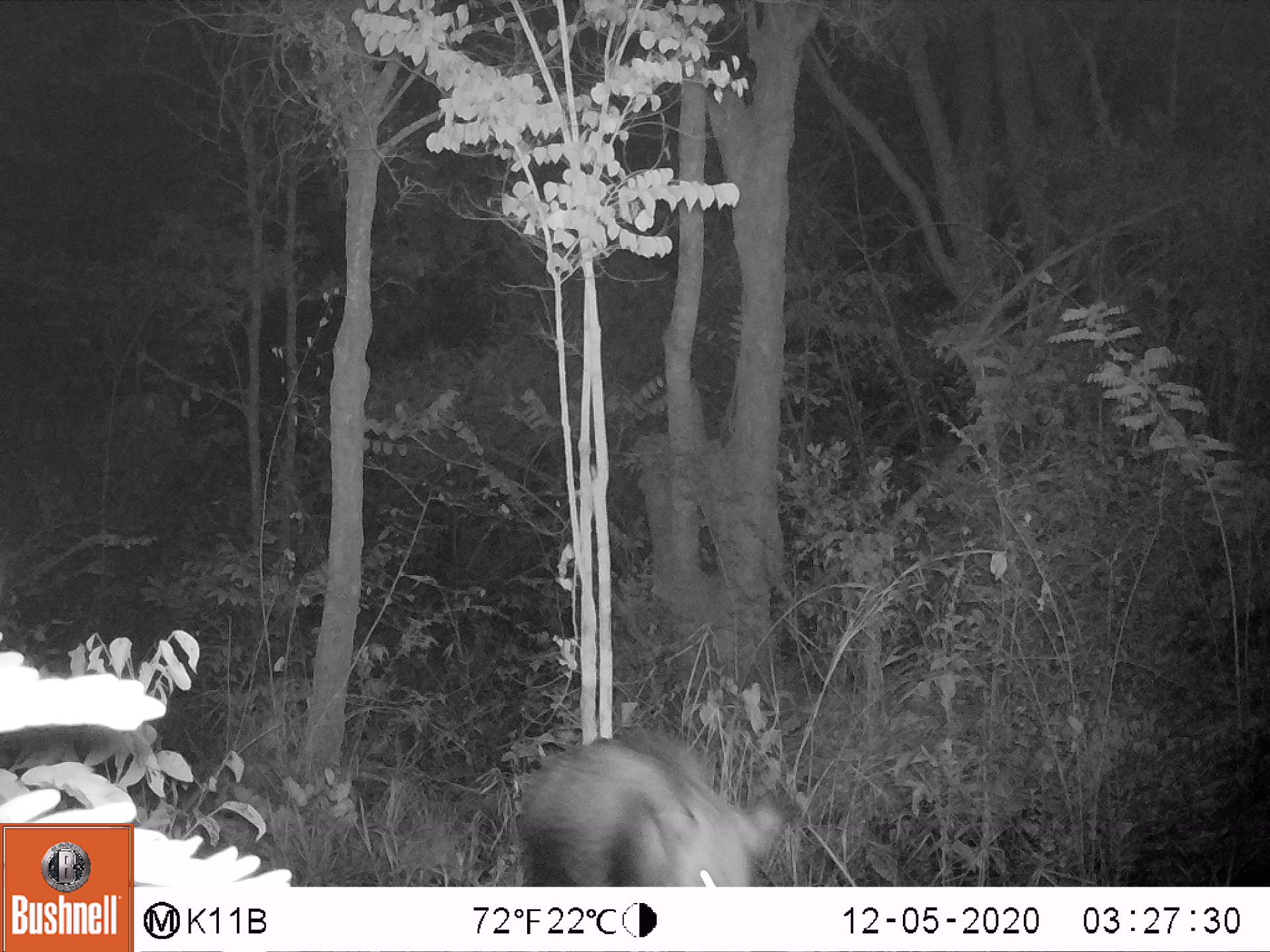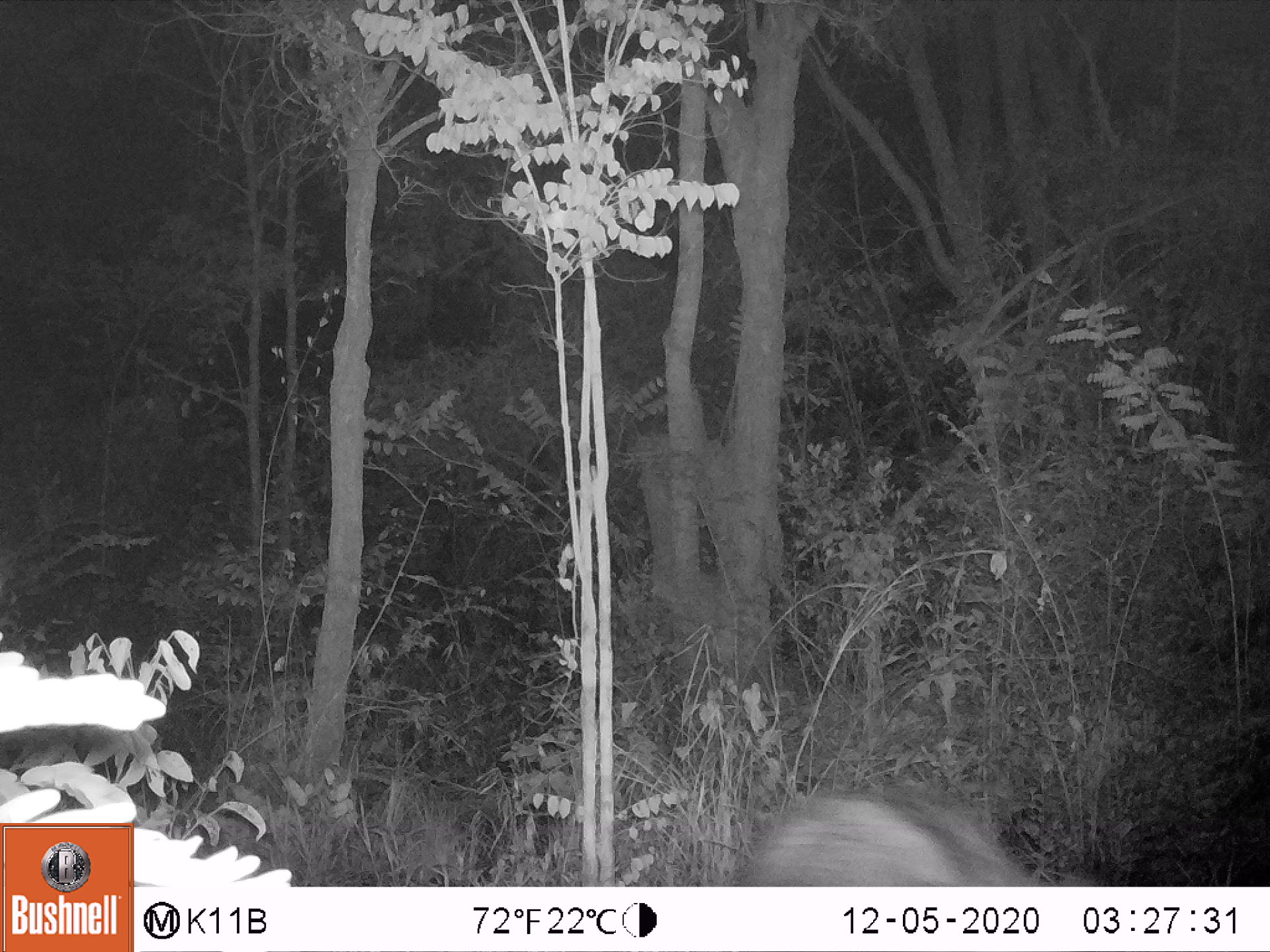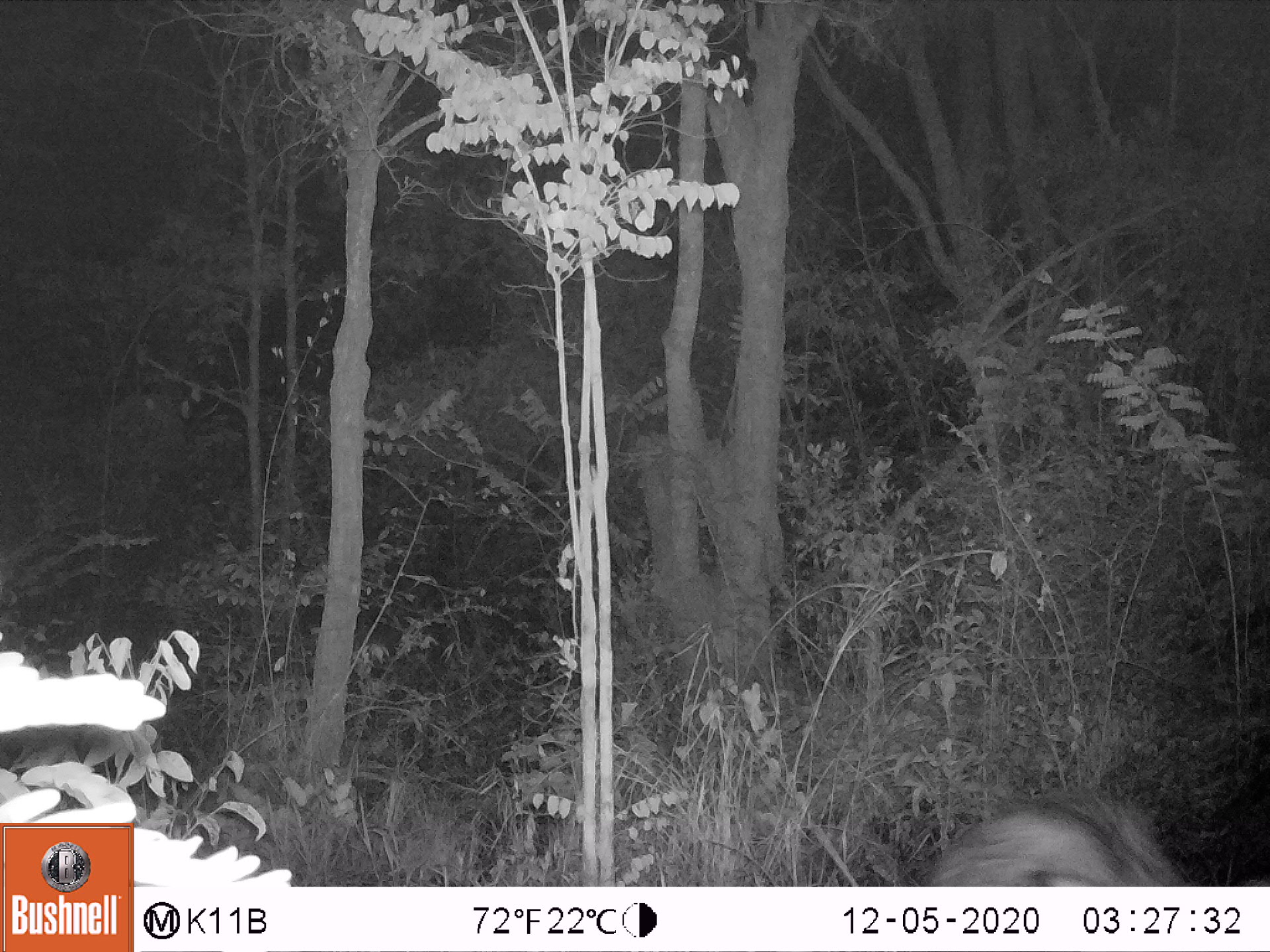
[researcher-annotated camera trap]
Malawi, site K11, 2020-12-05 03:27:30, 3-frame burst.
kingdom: Animalia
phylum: Chordata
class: Mammalia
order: Artiodactyla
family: Suidae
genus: Potamochoerus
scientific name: Potamochoerus larvatus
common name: bushpig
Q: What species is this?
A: Bushpig (Potamochoerus larvatus).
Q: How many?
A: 1.